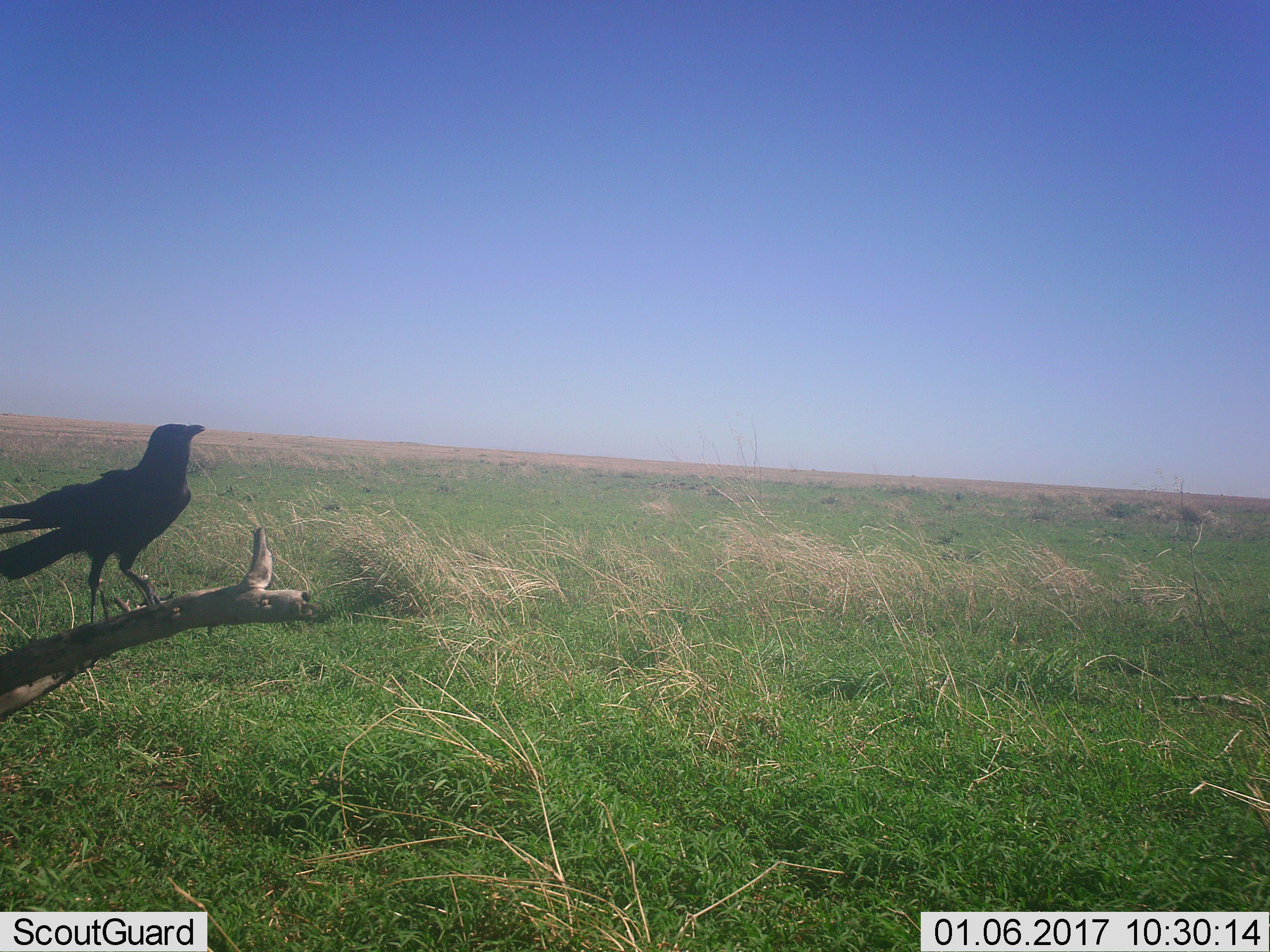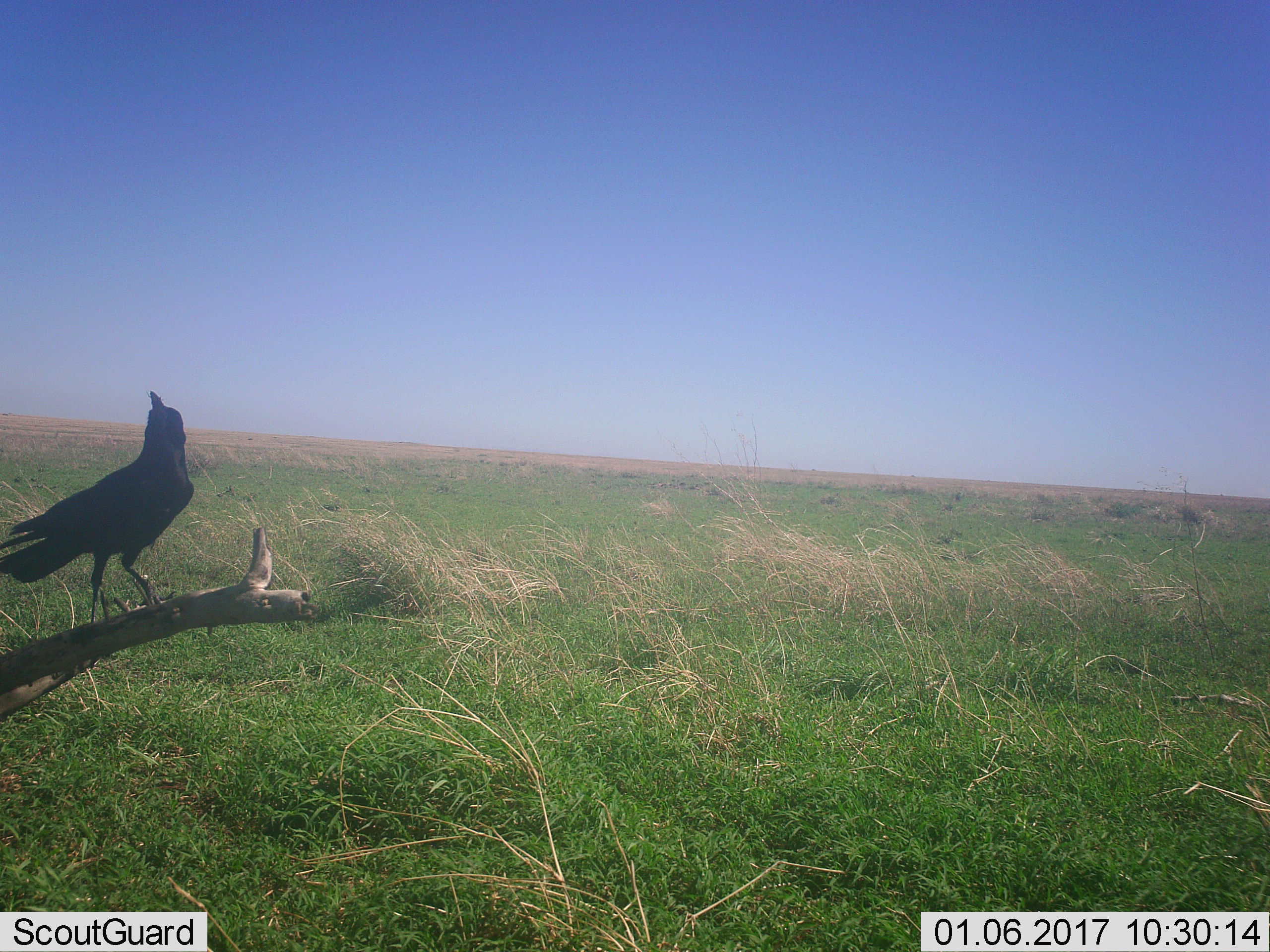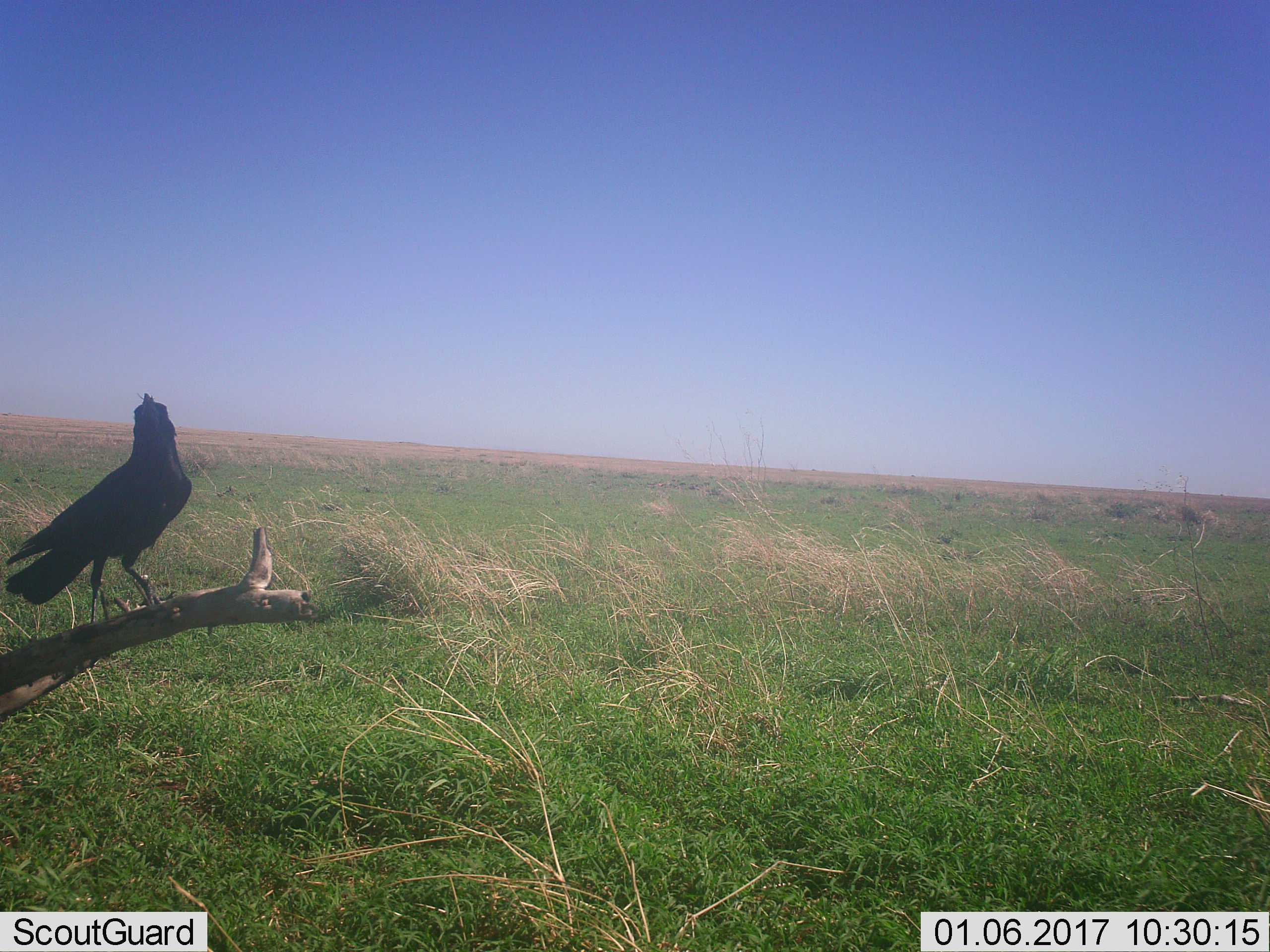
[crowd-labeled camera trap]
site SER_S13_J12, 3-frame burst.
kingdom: Animalia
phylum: Chordata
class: Aves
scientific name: Aves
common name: bird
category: birdother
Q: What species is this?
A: Birdother (bird) (Aves).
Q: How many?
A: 1.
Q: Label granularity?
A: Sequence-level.